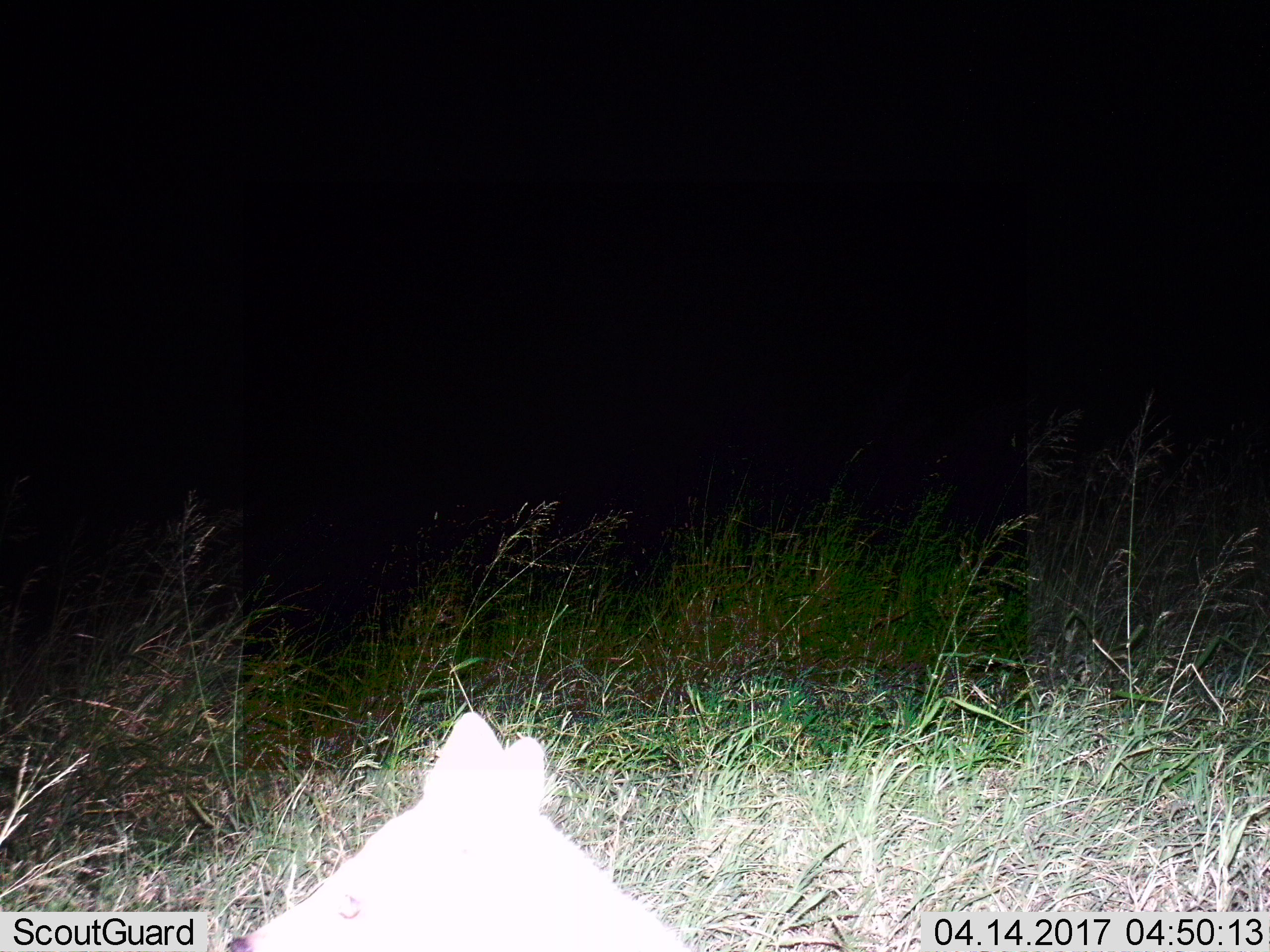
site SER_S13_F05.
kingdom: Animalia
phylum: Chordata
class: Mammalia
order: Carnivora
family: Hyaenidae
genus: Proteles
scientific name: Proteles cristatus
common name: aardwolf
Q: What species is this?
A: Aardwolf (Proteles cristatus).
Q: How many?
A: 1.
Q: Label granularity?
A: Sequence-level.